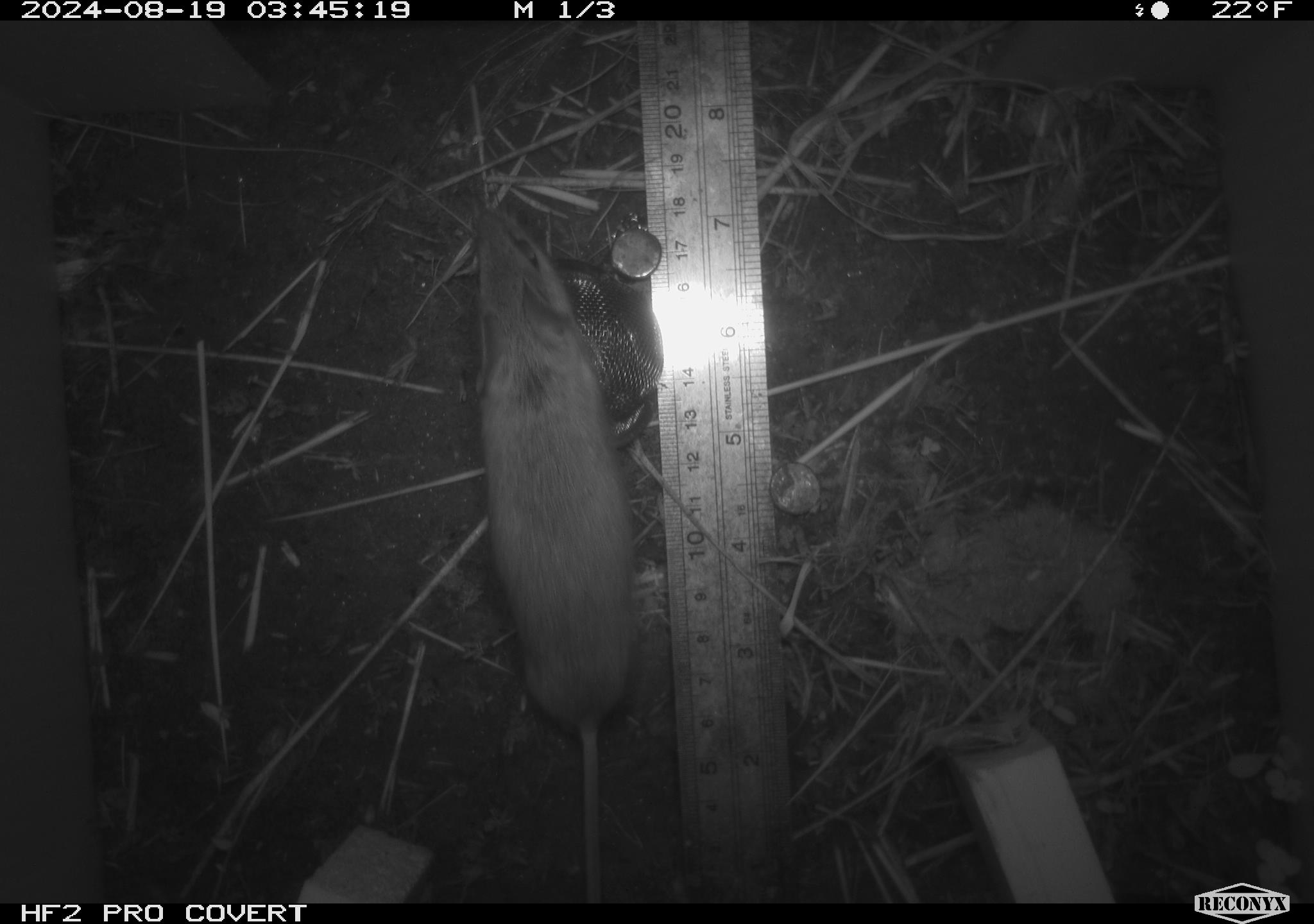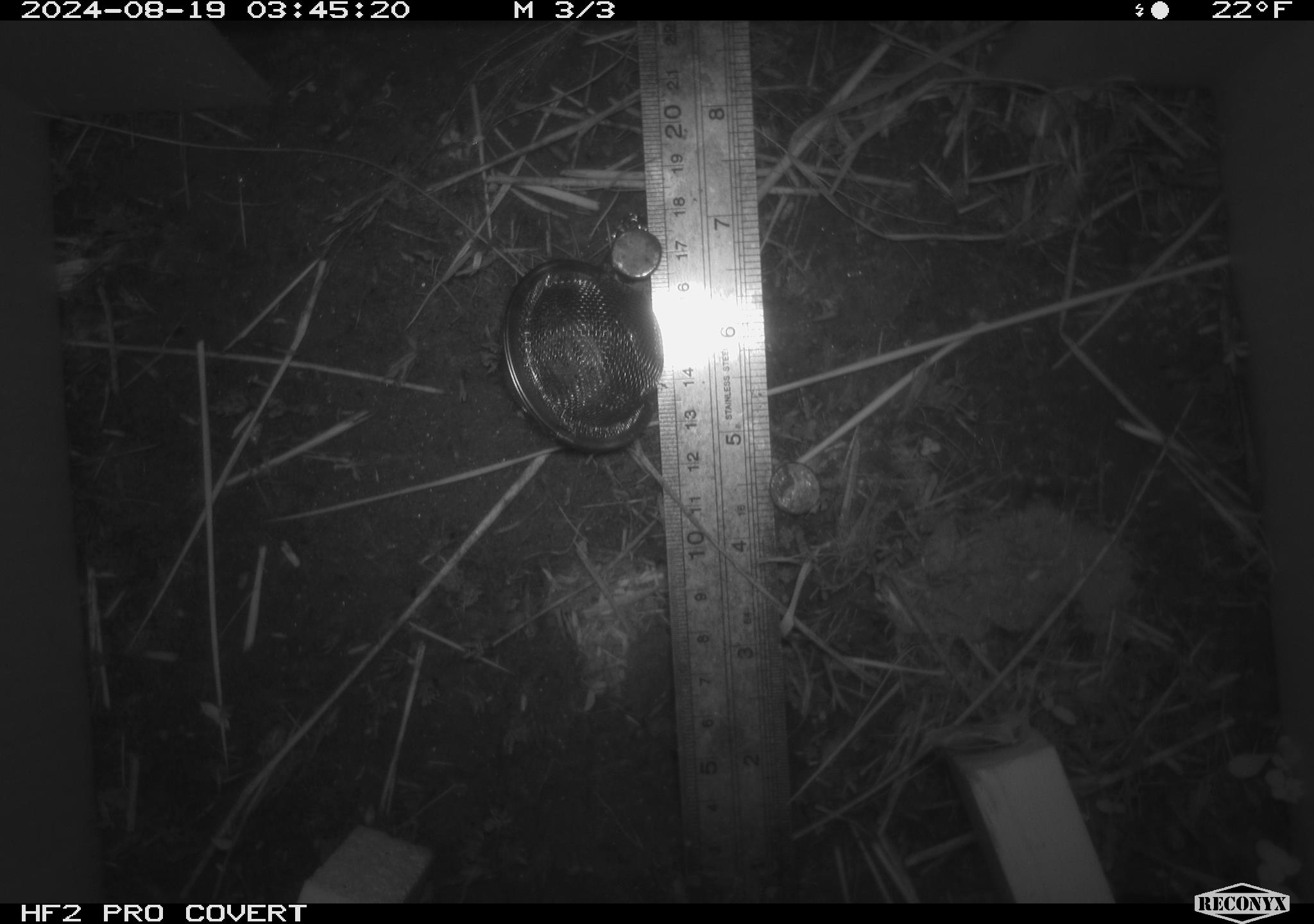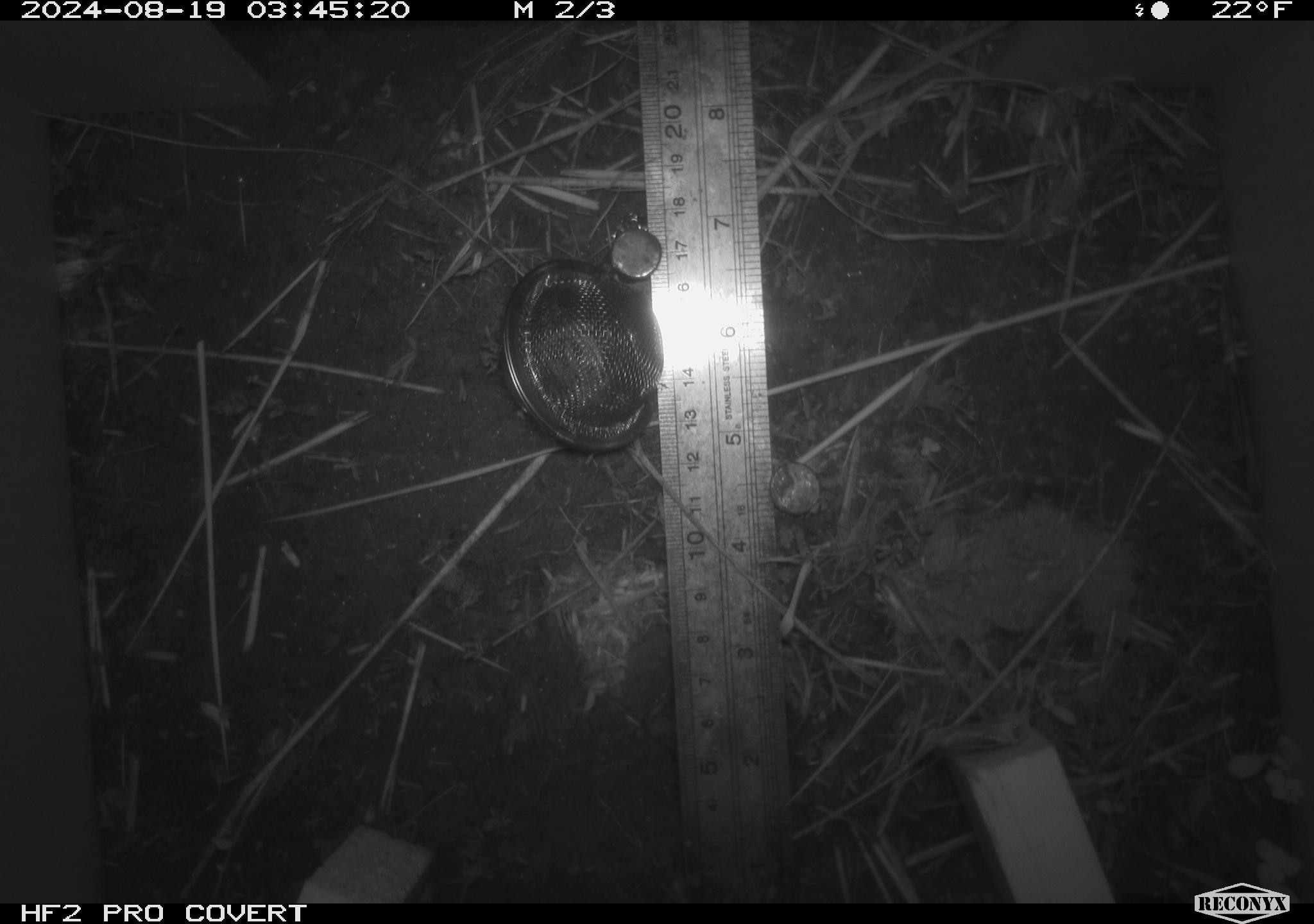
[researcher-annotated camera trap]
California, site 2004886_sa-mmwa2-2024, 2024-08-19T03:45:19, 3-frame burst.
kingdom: Animalia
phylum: Chordata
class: Mammalia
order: Rodentia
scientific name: Rodentia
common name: mouse species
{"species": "mouse species (Rodentia)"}